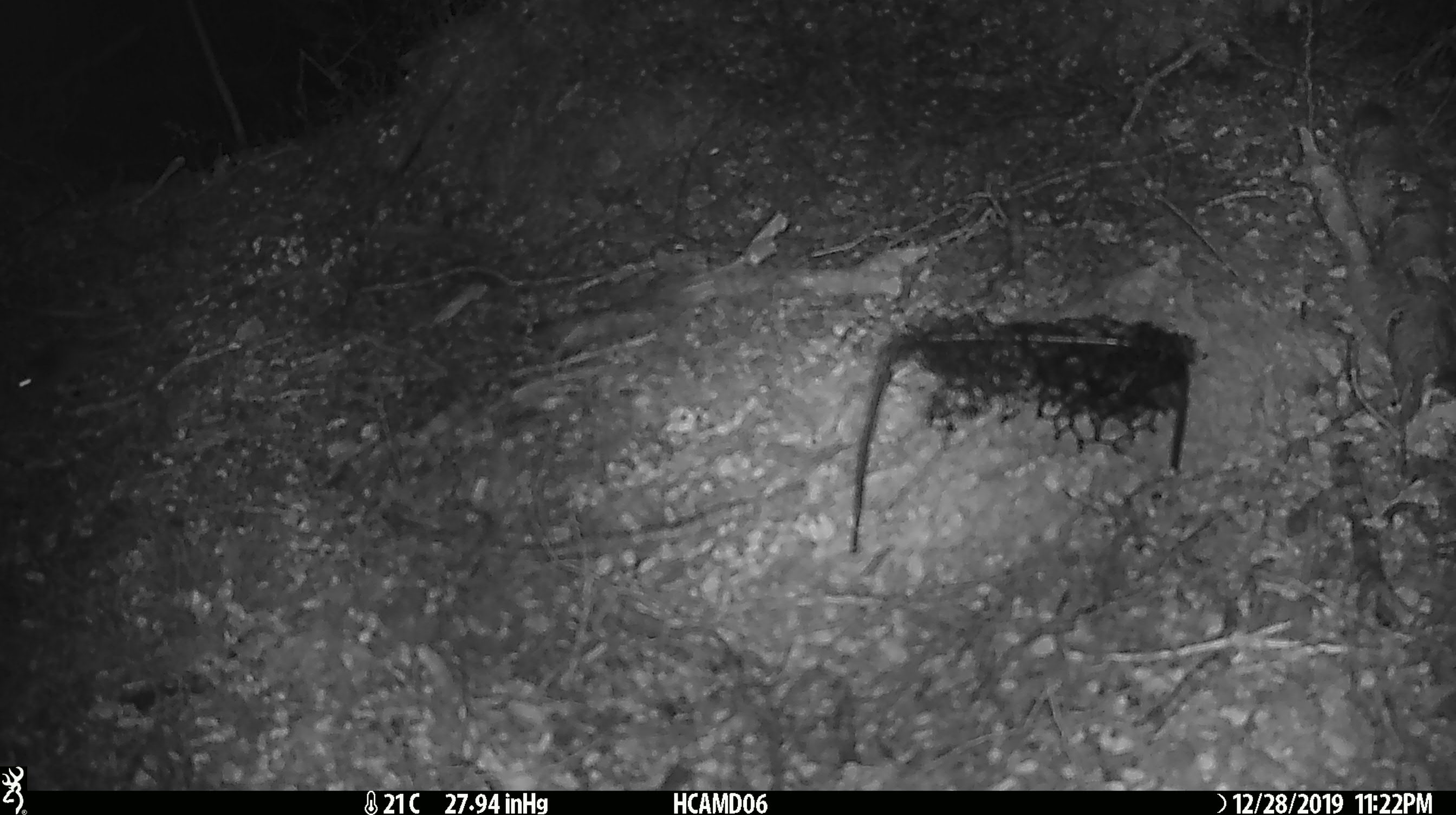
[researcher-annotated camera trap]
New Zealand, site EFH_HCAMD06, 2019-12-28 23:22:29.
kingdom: Animalia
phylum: Chordata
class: Mammalia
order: Rodentia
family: Muridae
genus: Mus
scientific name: Mus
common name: mouse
Mouse (Mus).